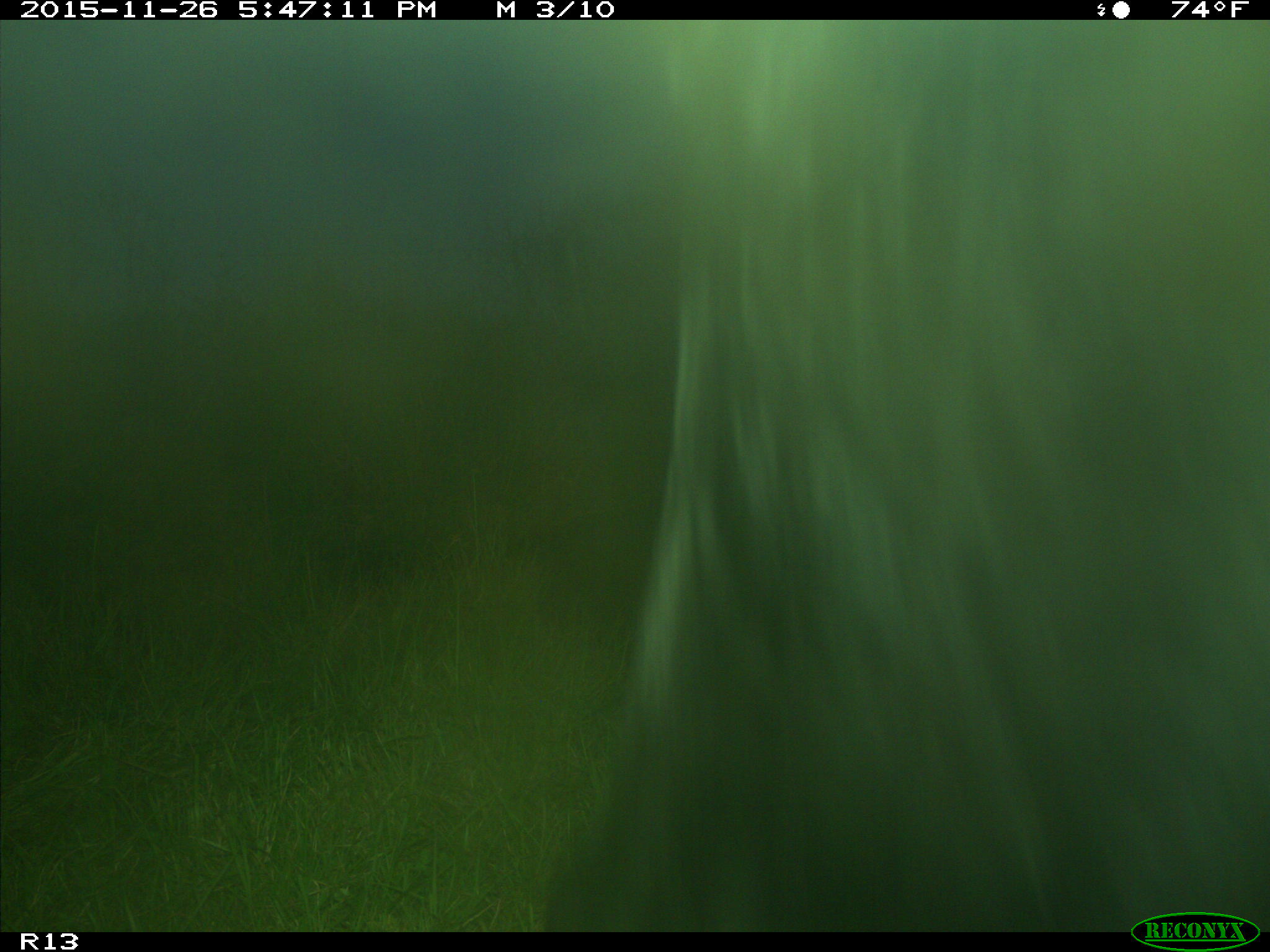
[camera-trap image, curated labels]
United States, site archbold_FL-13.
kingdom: Animalia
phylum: Chordata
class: Mammalia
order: Artiodactyla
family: Bovidae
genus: Bos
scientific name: Bos taurus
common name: domestic cow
Bos taurus (domestic cow).